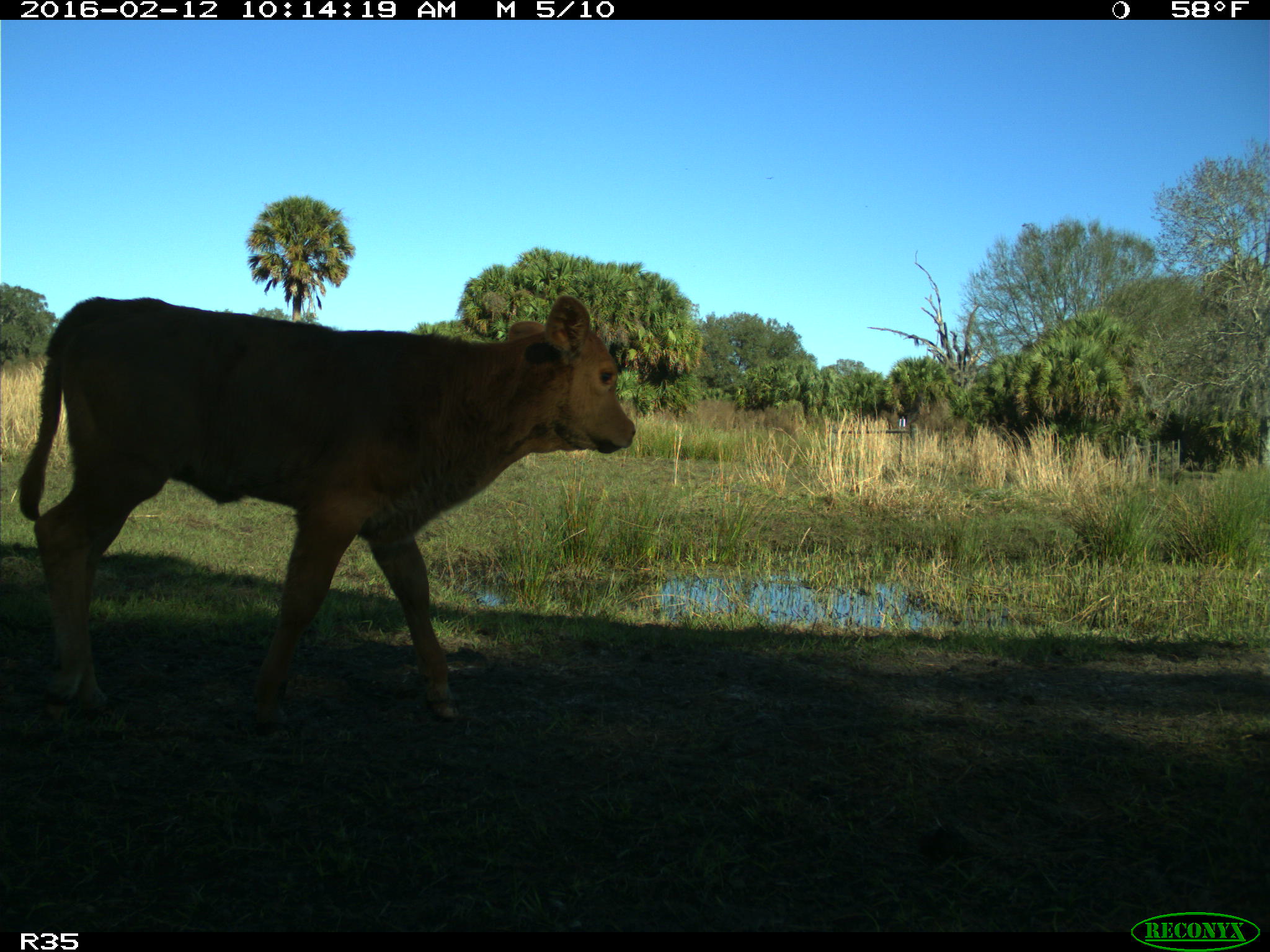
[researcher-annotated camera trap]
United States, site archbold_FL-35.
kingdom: Animalia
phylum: Chordata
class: Mammalia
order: Artiodactyla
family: Bovidae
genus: Bos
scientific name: Bos taurus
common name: domestic cow